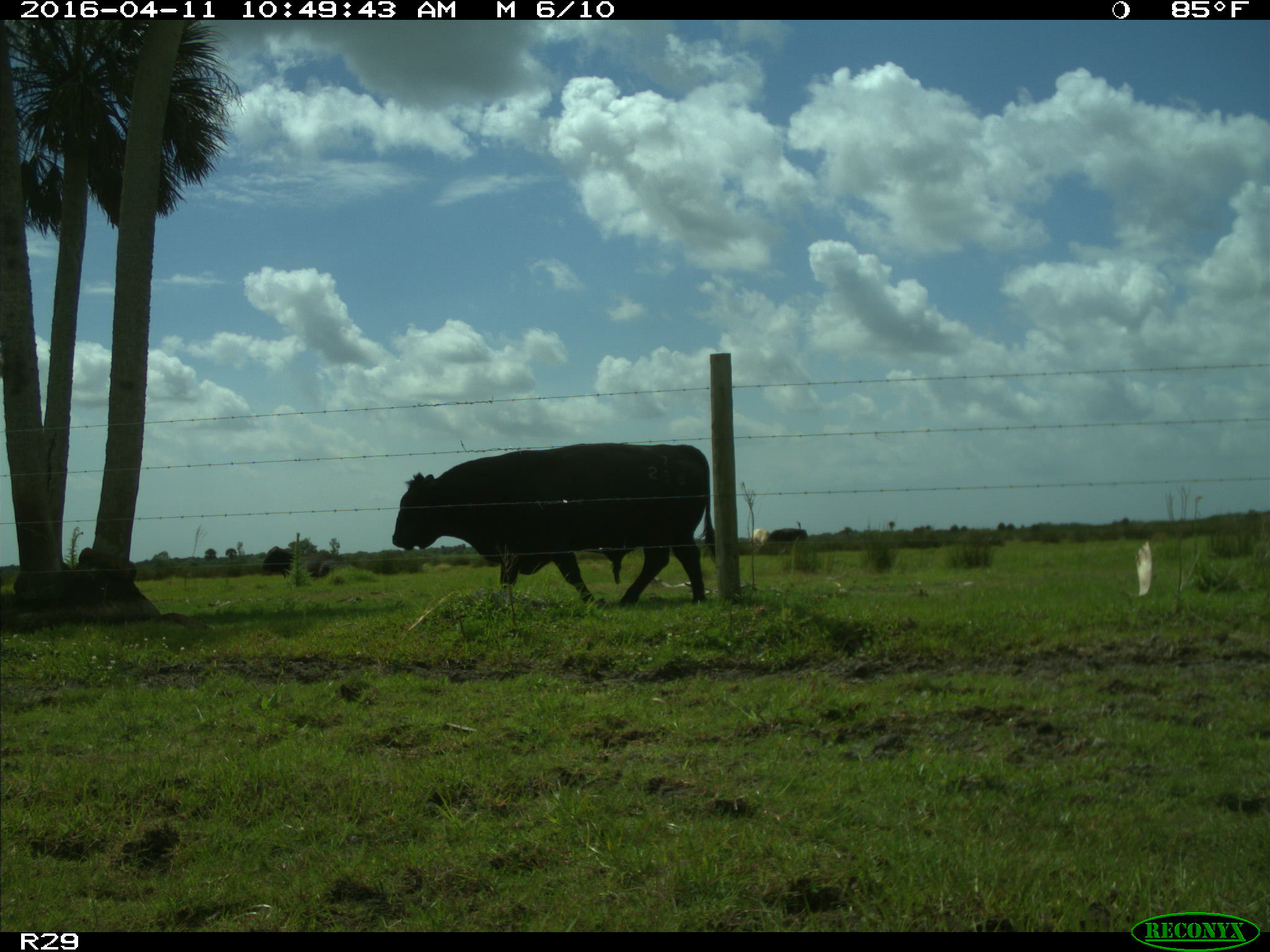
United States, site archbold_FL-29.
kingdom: Animalia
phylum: Chordata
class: Mammalia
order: Artiodactyla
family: Bovidae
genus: Bos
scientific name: Bos taurus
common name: domestic cow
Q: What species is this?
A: Bos taurus (domestic cow).